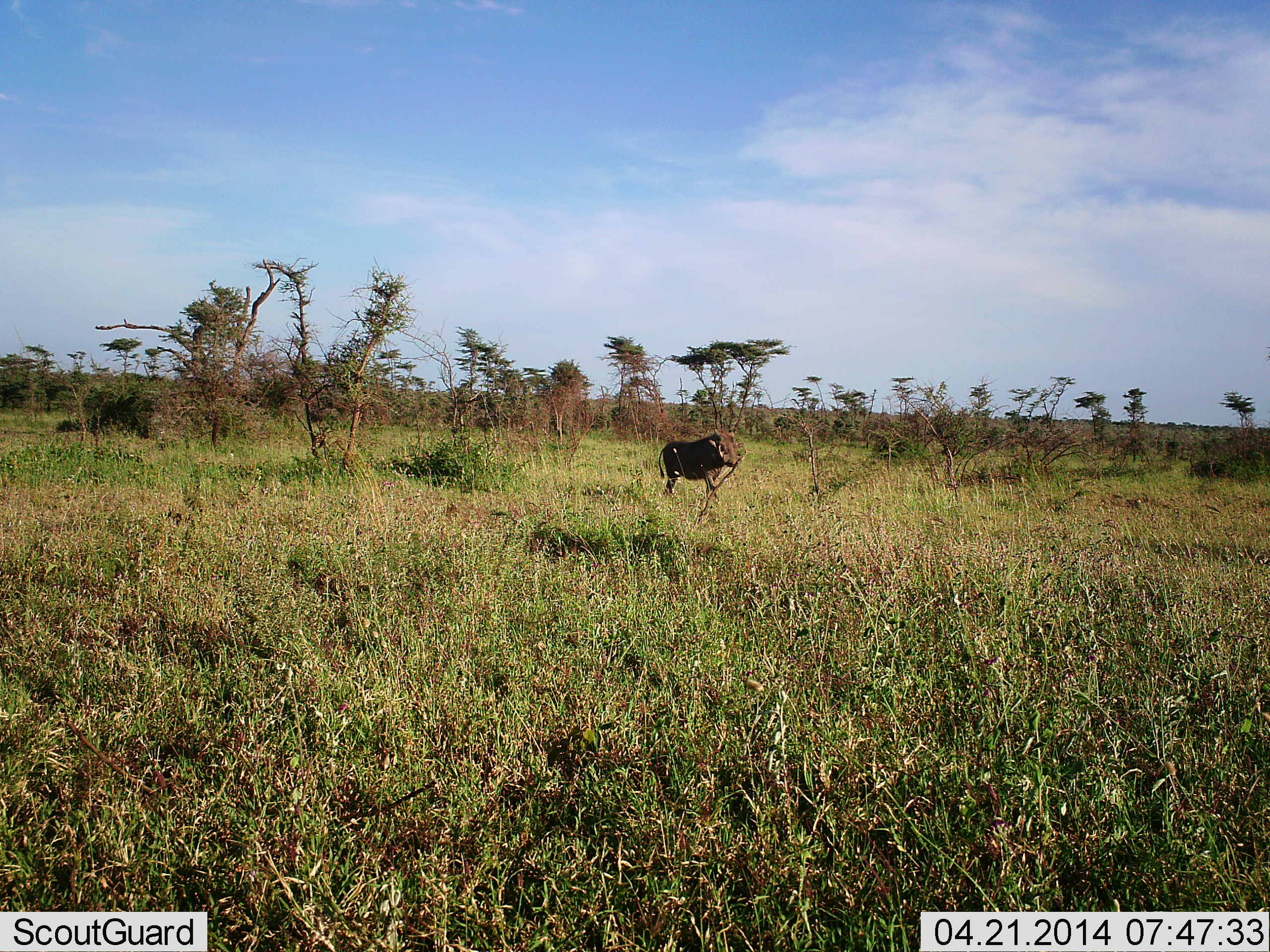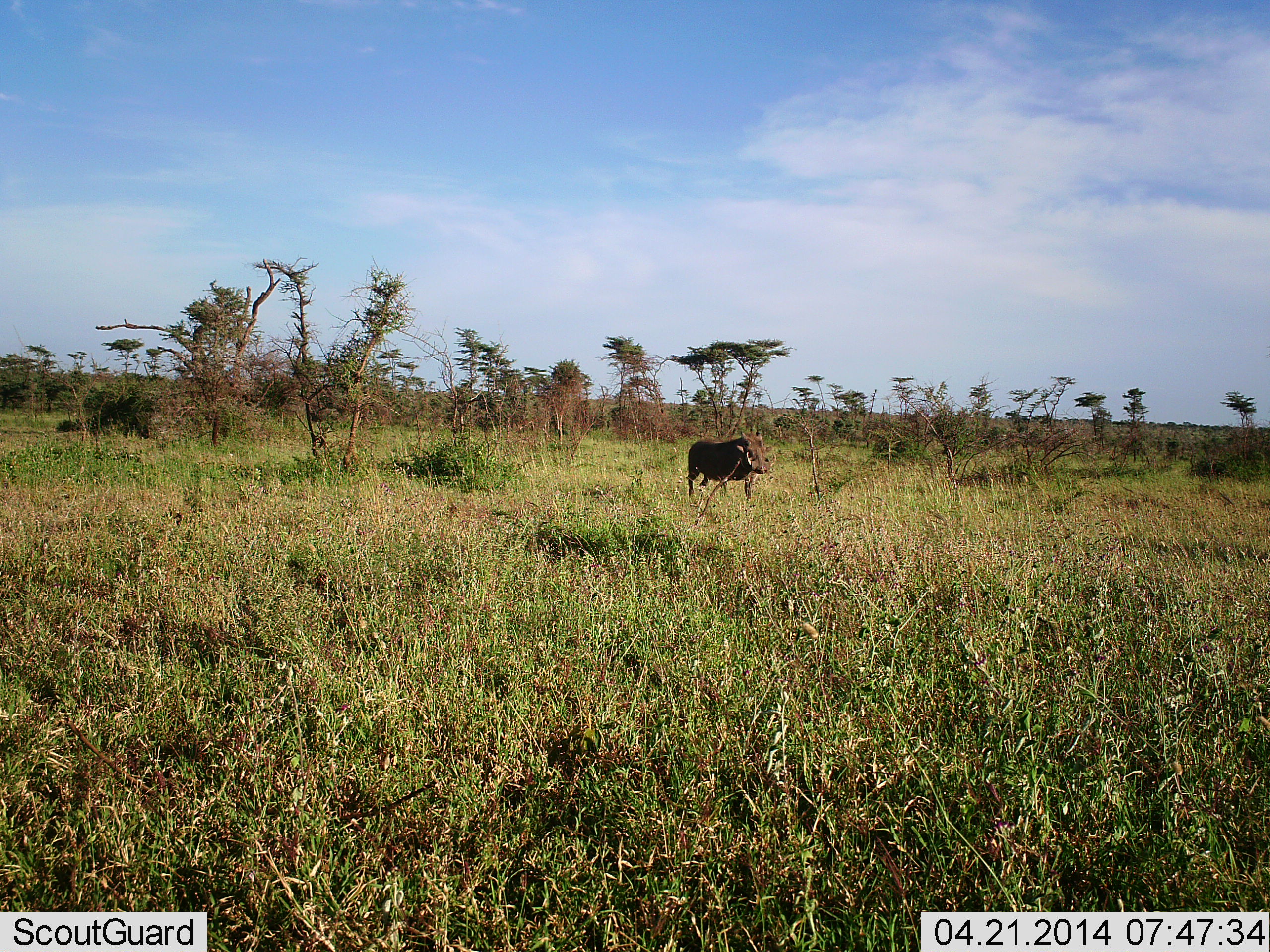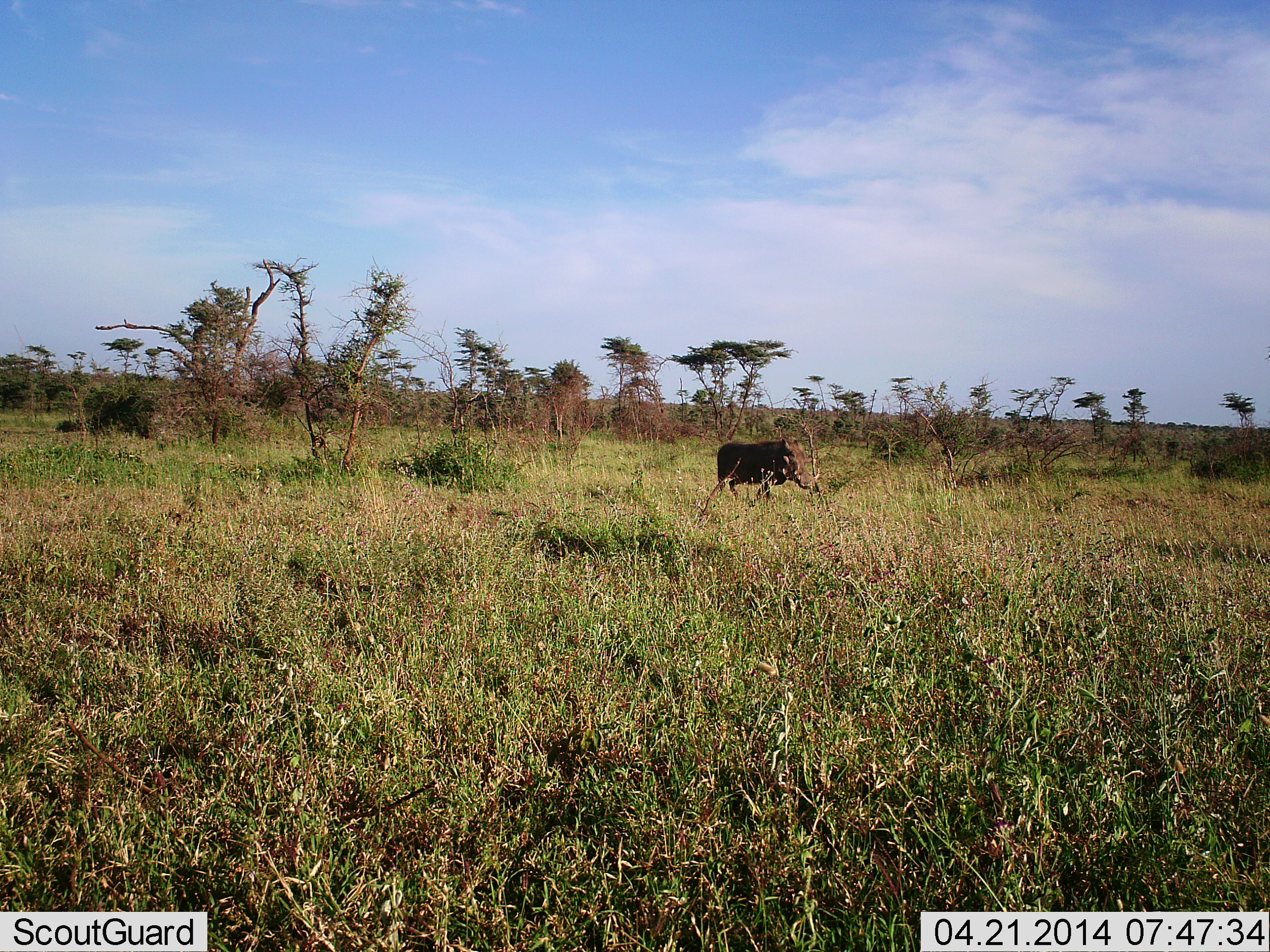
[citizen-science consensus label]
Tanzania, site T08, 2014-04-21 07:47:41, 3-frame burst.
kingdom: Animalia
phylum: Chordata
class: Mammalia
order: Artiodactyla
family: Suidae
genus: Phacochoerus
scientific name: Phacochoerus africanus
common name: warthog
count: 1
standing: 3%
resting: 0%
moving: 97%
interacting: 0%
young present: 0%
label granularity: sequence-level